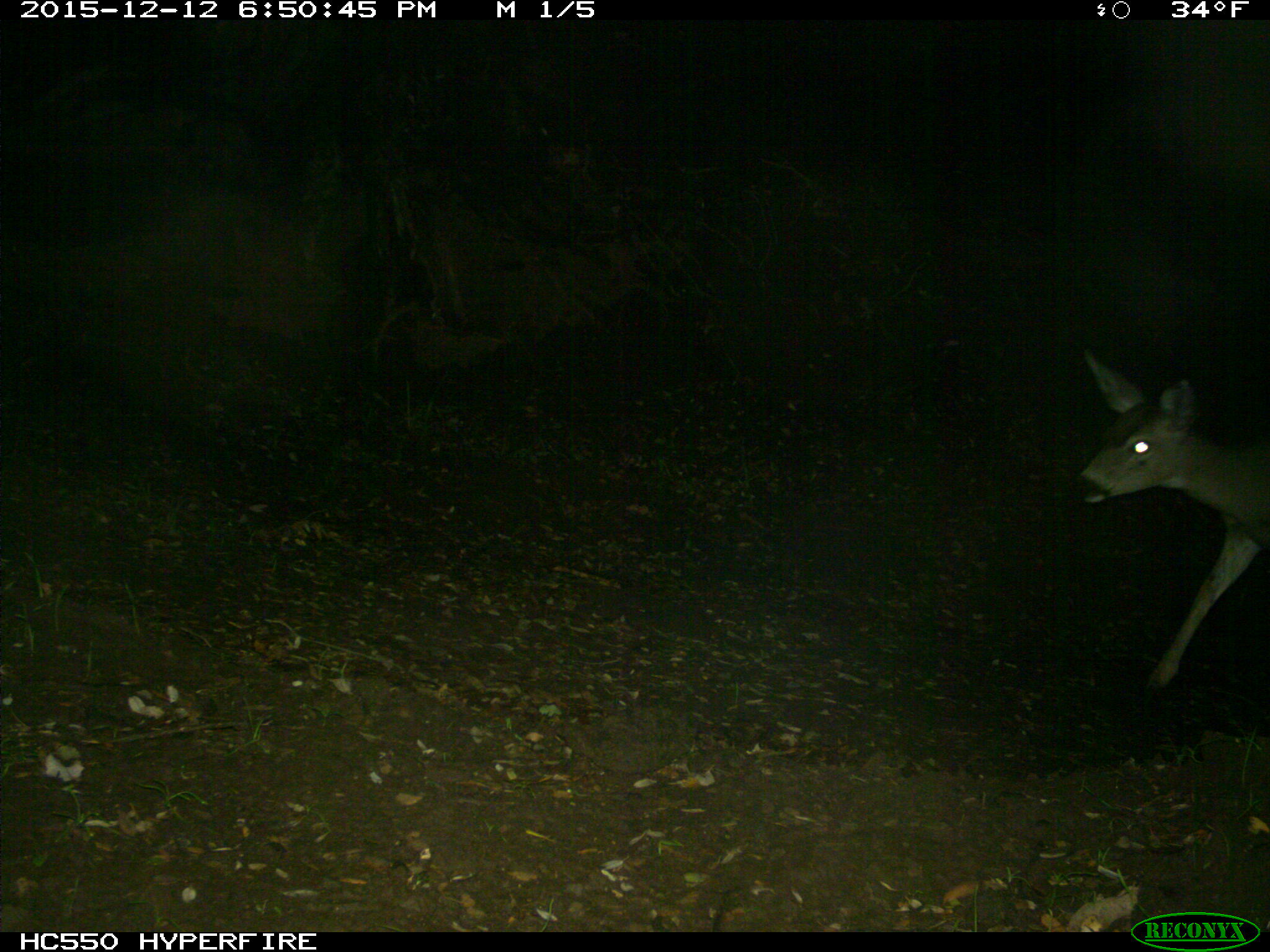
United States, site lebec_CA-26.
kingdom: Animalia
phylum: Chordata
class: Mammalia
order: Artiodactyla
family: Cervidae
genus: Odocoileus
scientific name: Odocoileus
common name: deer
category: unidentified deer